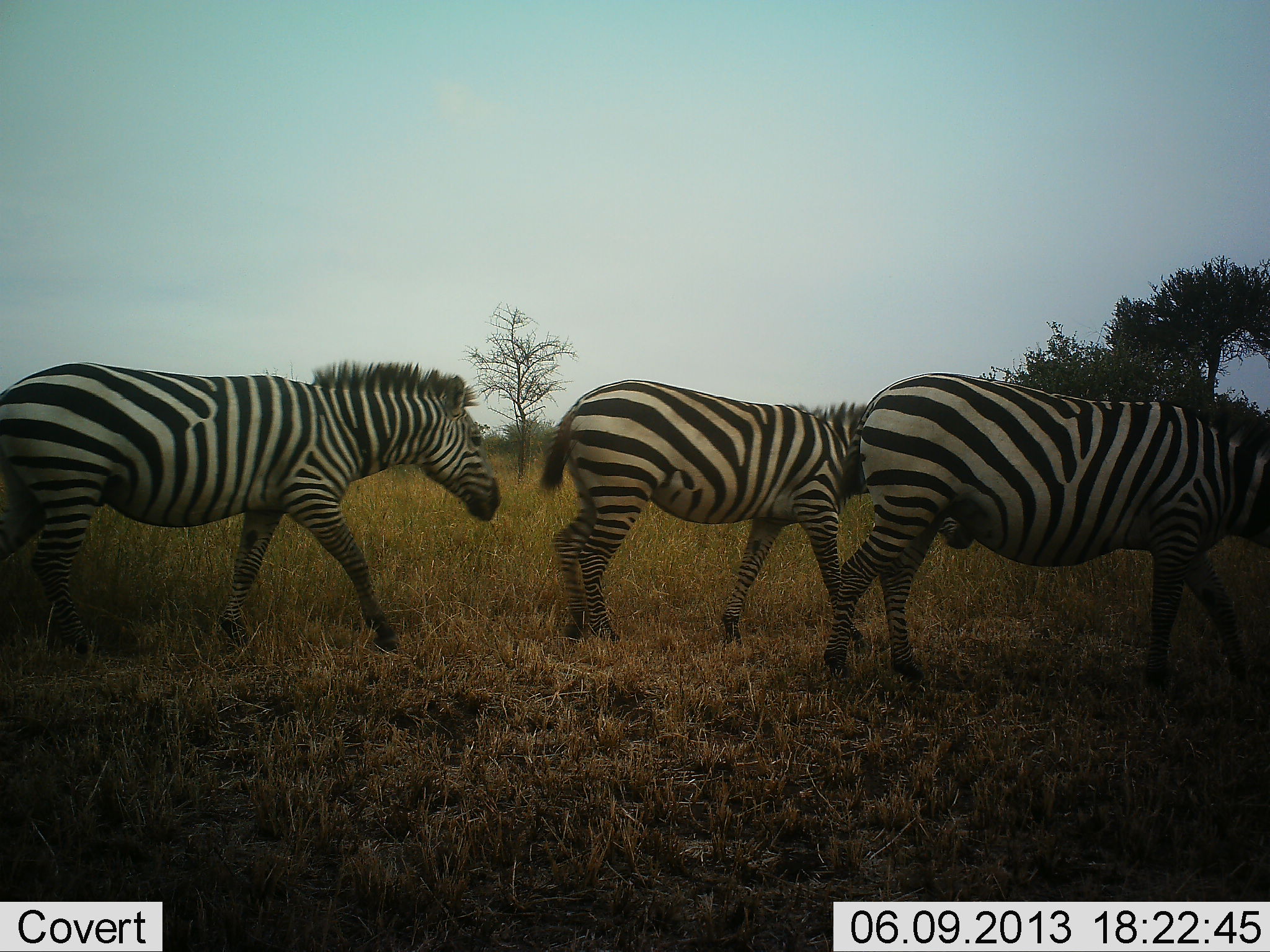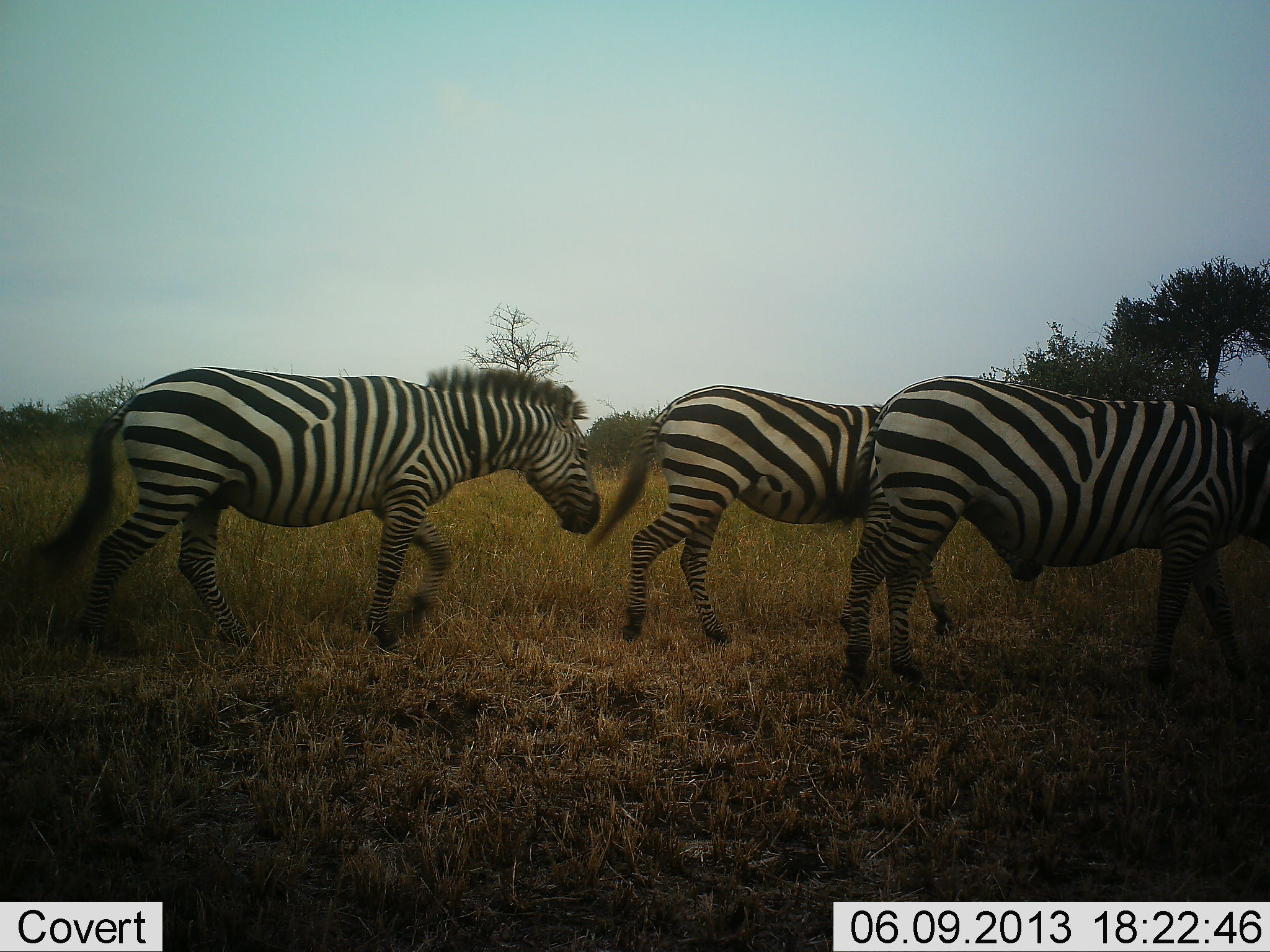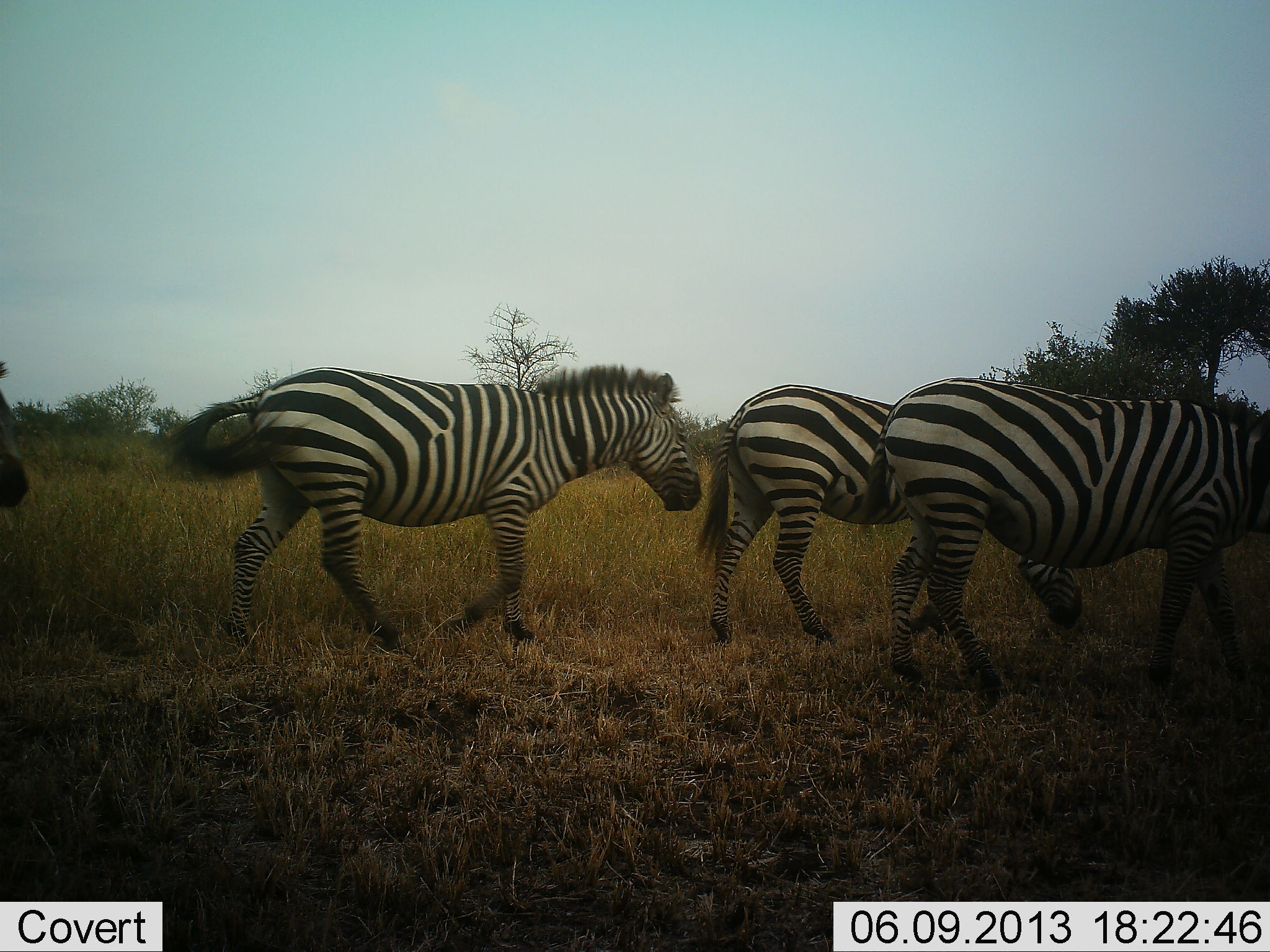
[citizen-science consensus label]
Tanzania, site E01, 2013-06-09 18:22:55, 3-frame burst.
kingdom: Animalia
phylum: Chordata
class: Mammalia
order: Perissodactyla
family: Equidae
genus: Equus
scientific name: Equus quagga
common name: plains zebra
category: zebra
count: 4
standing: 4%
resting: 0%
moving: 96%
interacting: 0%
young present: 0%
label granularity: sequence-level